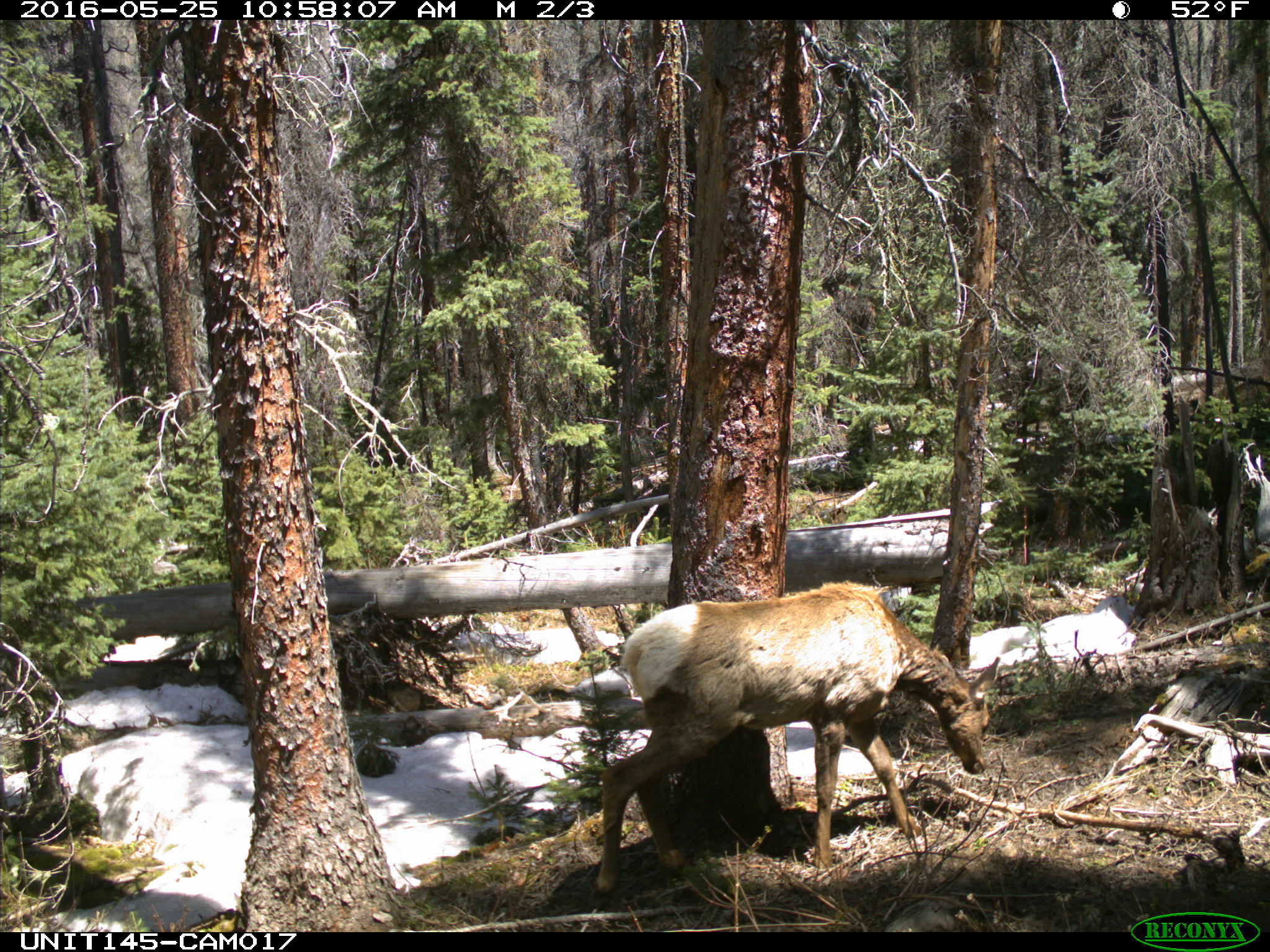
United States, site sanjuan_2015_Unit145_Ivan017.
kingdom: Animalia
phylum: Chordata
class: Mammalia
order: Artiodactyla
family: Cervidae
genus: Cervus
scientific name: Cervus elaphus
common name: red deer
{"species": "Cervus elaphus (red deer)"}